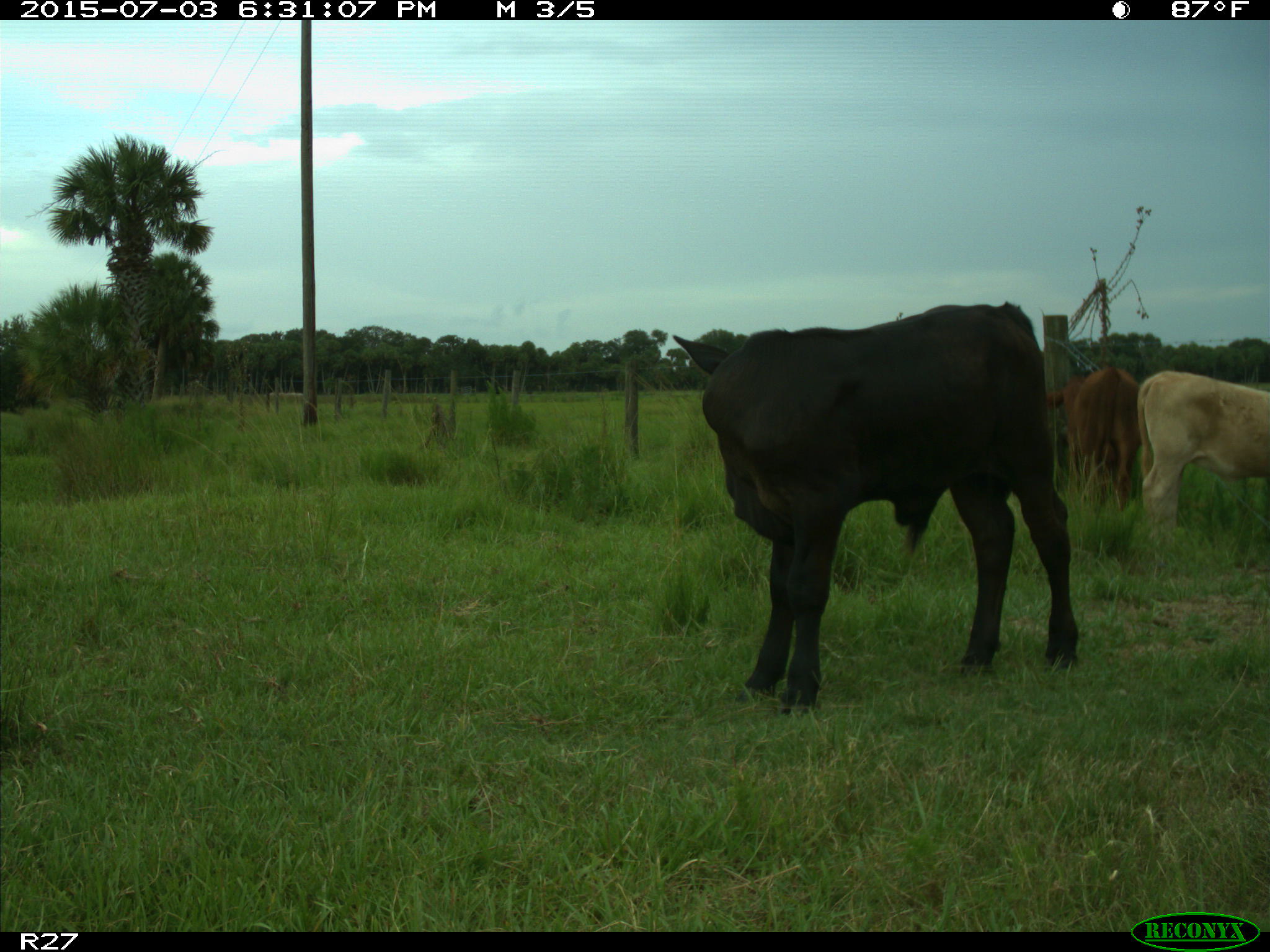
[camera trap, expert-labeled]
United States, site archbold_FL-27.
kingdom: Animalia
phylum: Chordata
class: Mammalia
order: Artiodactyla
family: Bovidae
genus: Bos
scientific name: Bos taurus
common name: domestic cow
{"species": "Bos taurus (domestic cow)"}